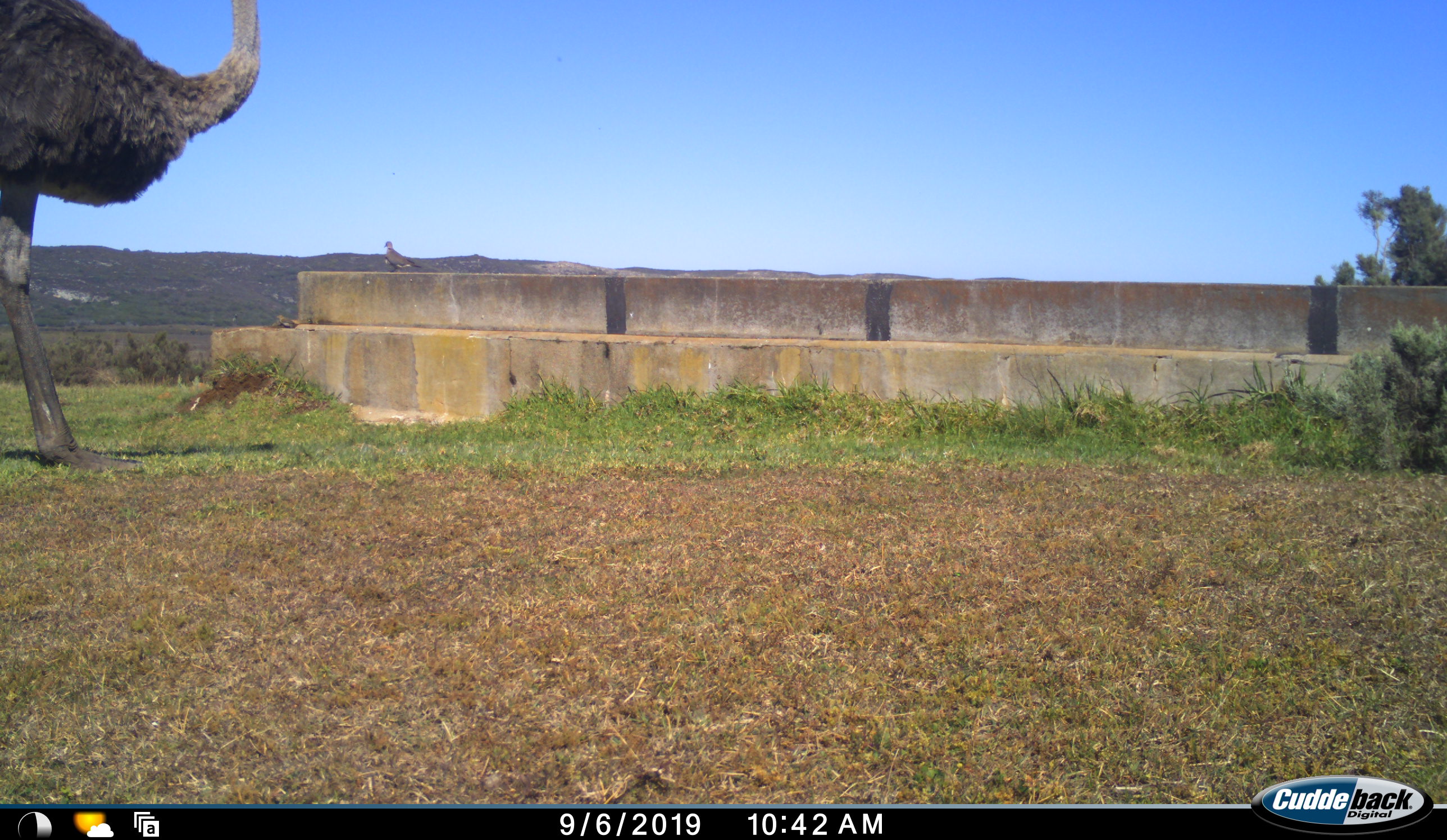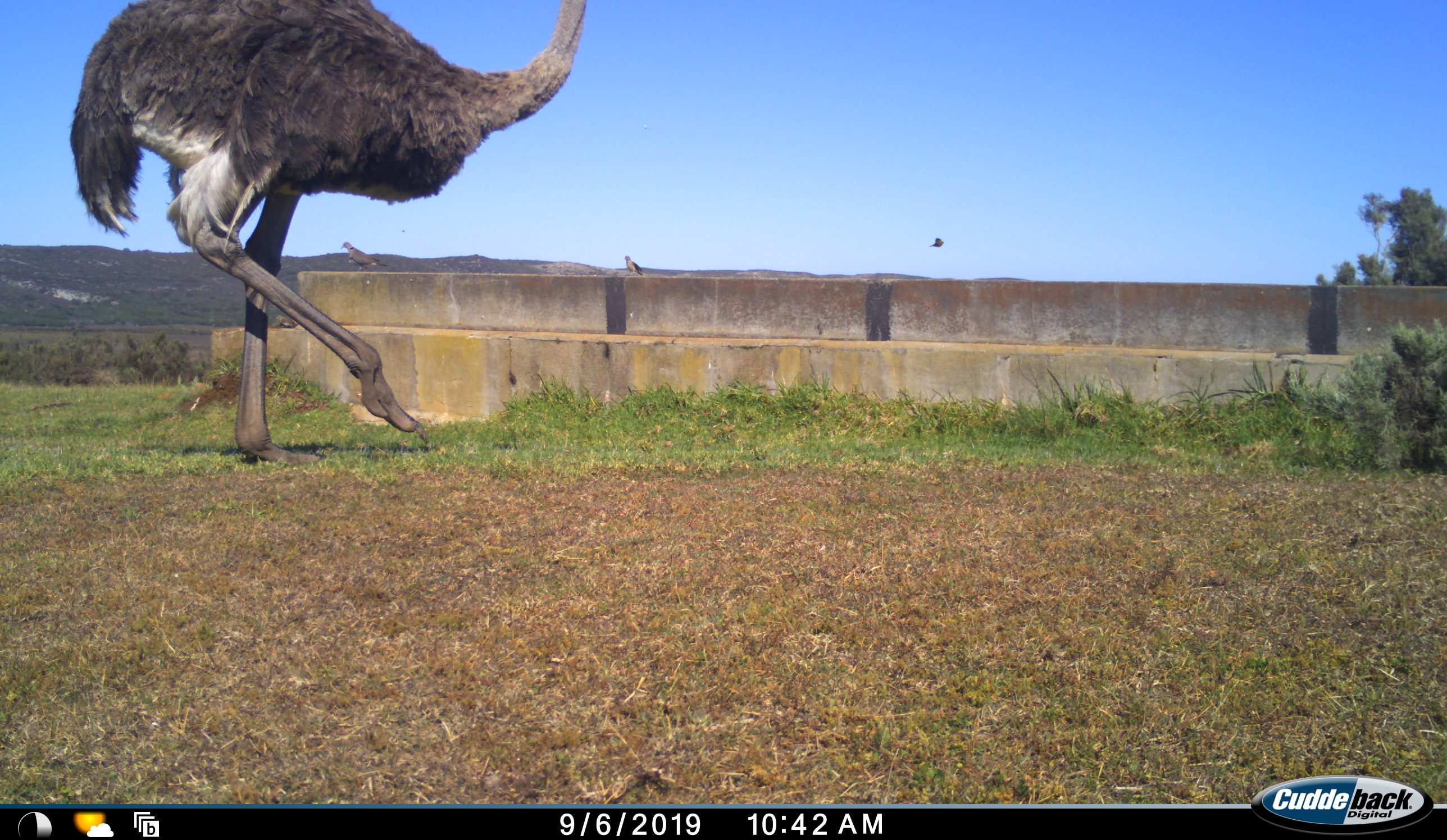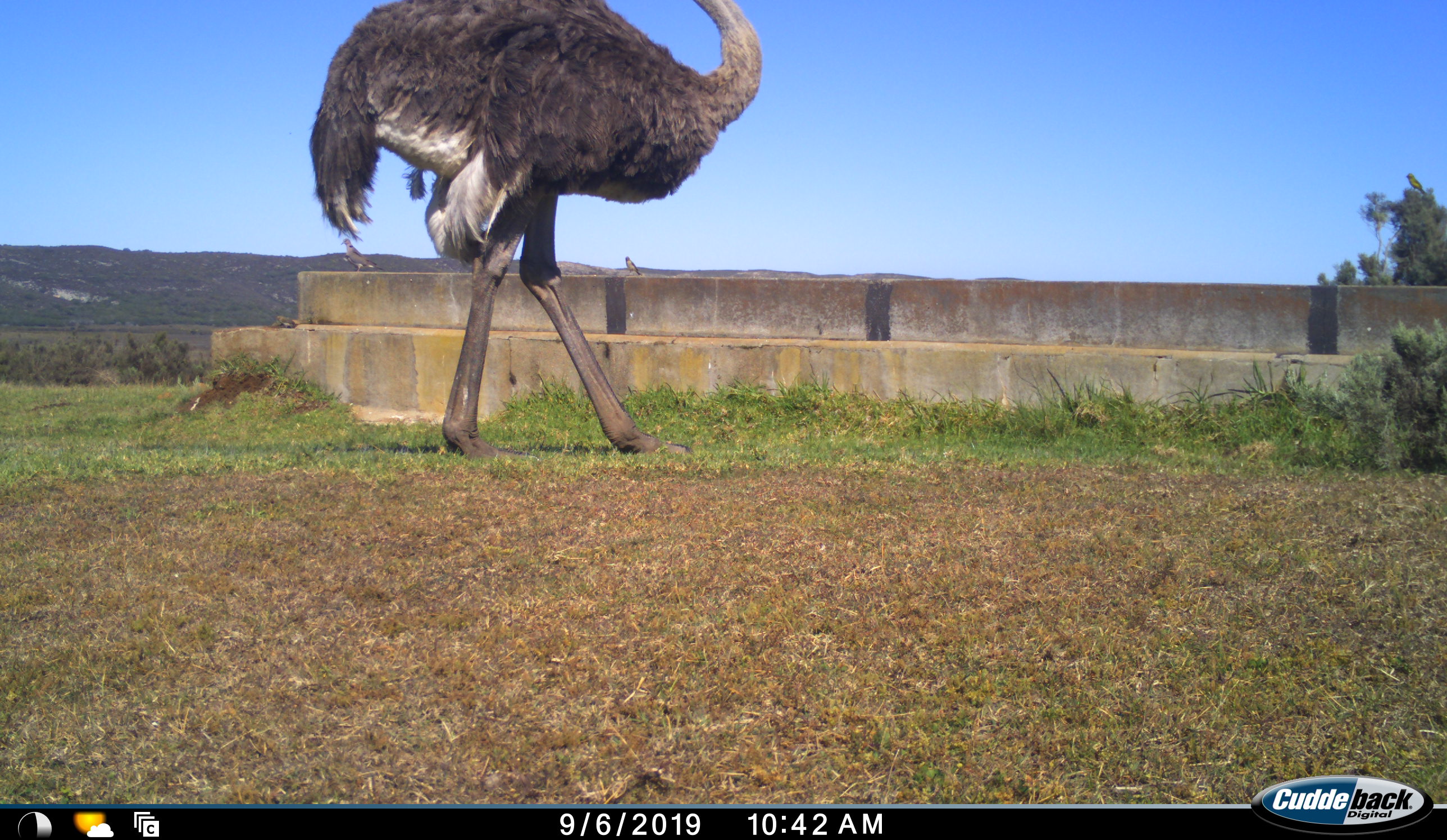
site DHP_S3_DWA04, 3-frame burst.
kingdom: Animalia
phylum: Chordata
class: Aves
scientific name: Aves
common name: bird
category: birdother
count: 3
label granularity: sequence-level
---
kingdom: Animalia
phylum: Chordata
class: Aves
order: Struthioniformes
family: Struthionidae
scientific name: Struthionidae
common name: ostrich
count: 1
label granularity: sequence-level